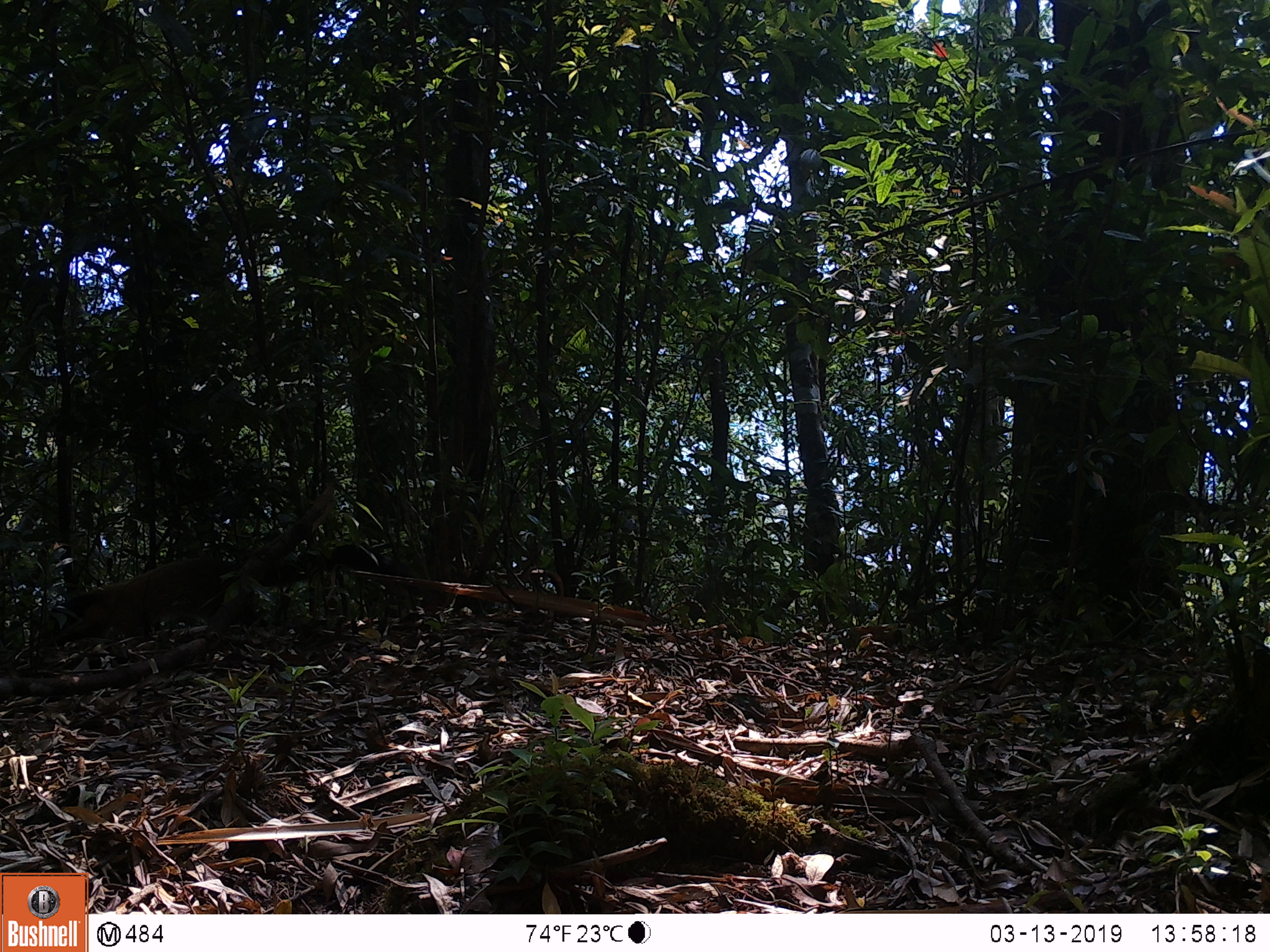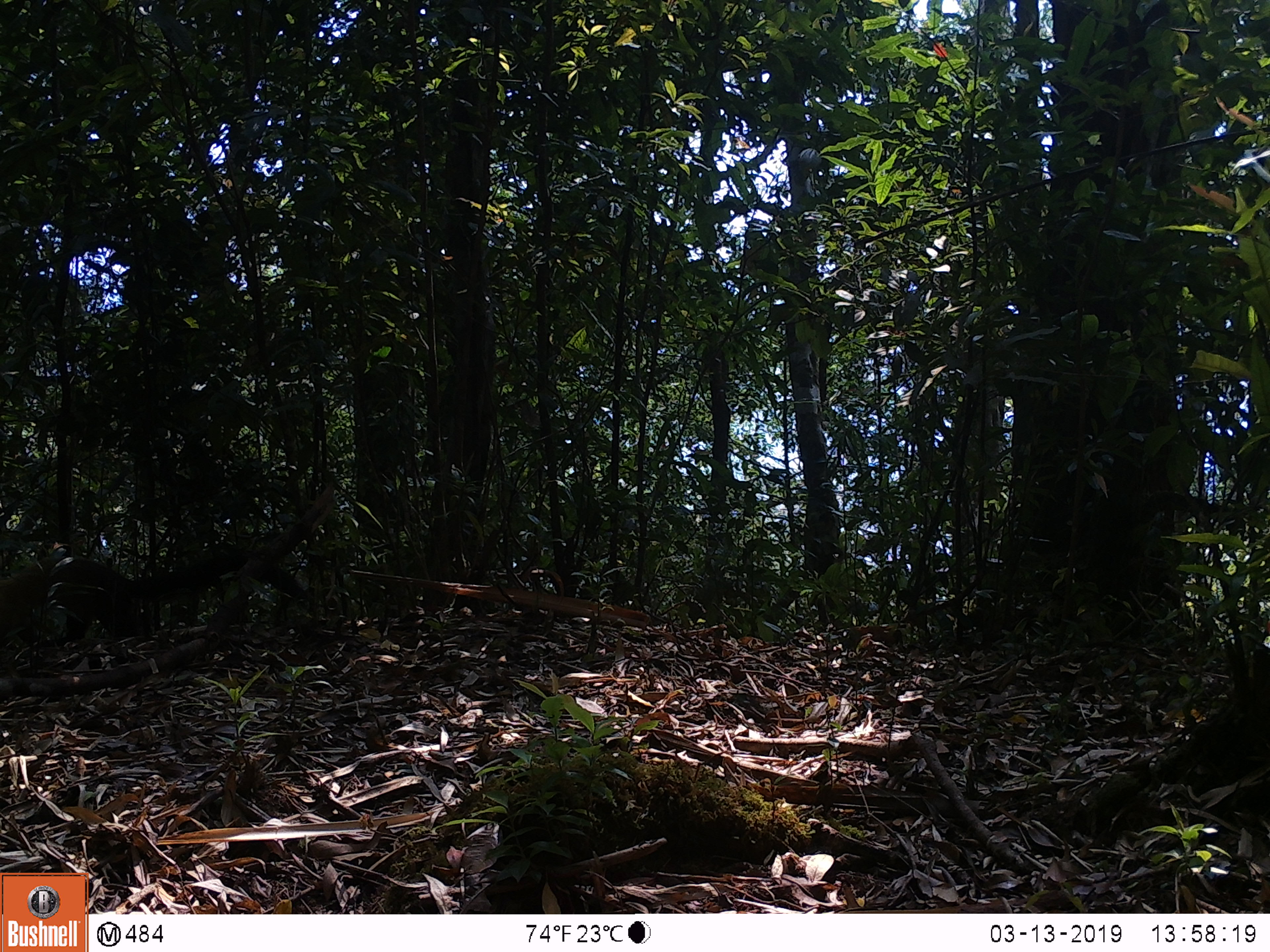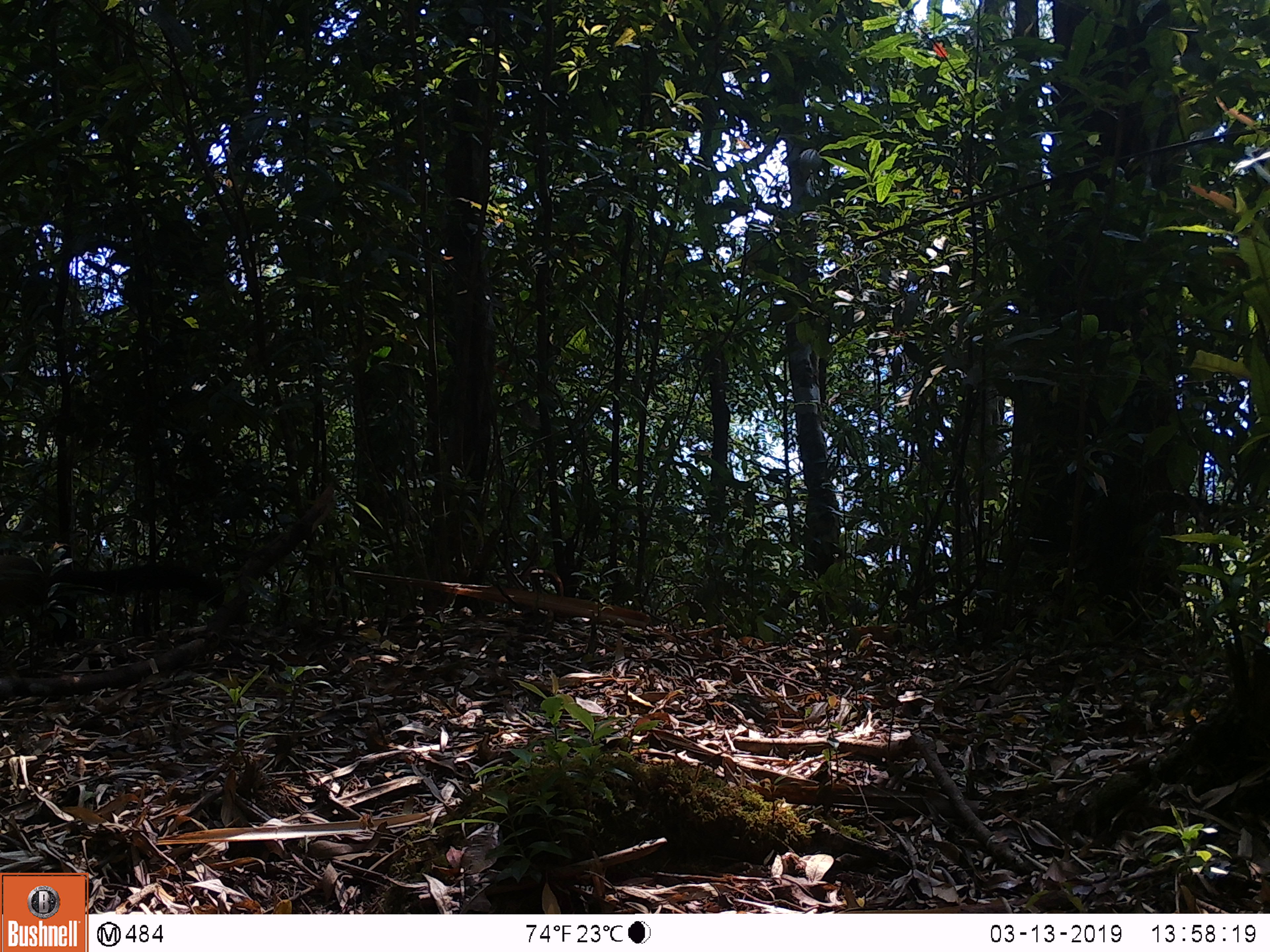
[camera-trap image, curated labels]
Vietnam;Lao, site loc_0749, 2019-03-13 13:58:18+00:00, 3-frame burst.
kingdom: Animalia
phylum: Chordata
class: Mammalia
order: Carnivora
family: Mustelidae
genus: Martes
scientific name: Martes flavigula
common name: yellow-throated marten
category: yellow throated marten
Yellow throated marten (yellow-throated marten) (Martes flavigula). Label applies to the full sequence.